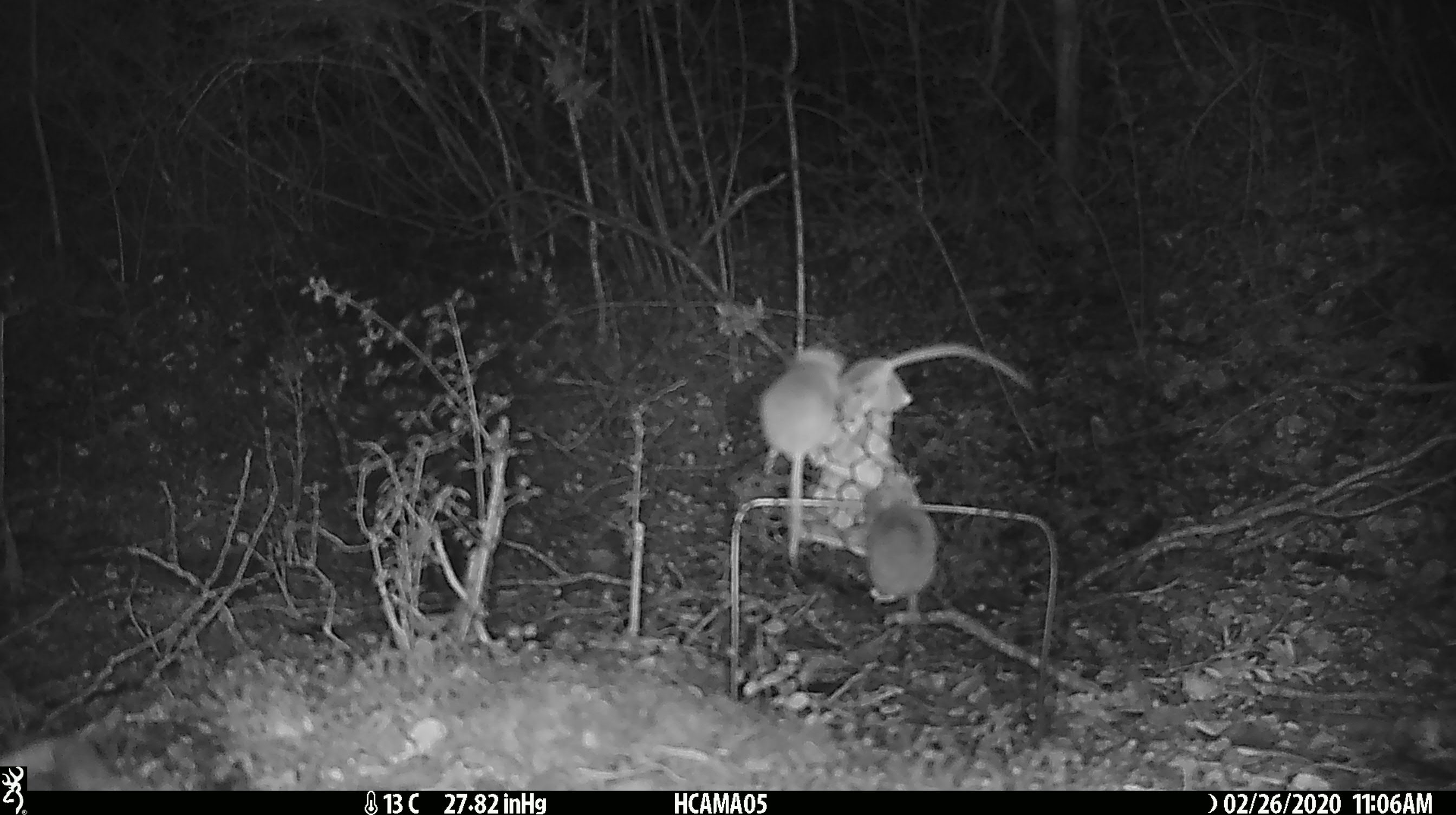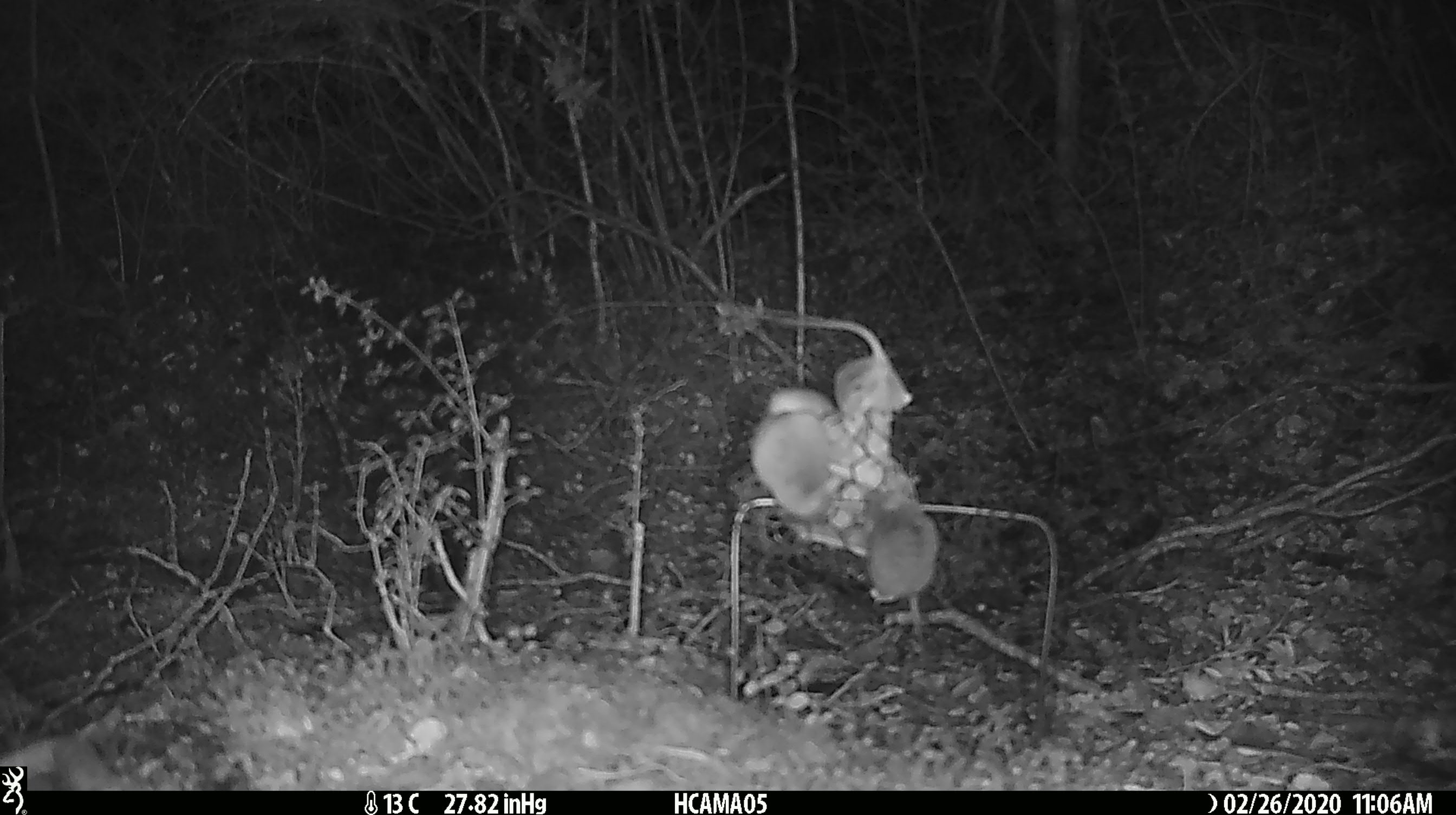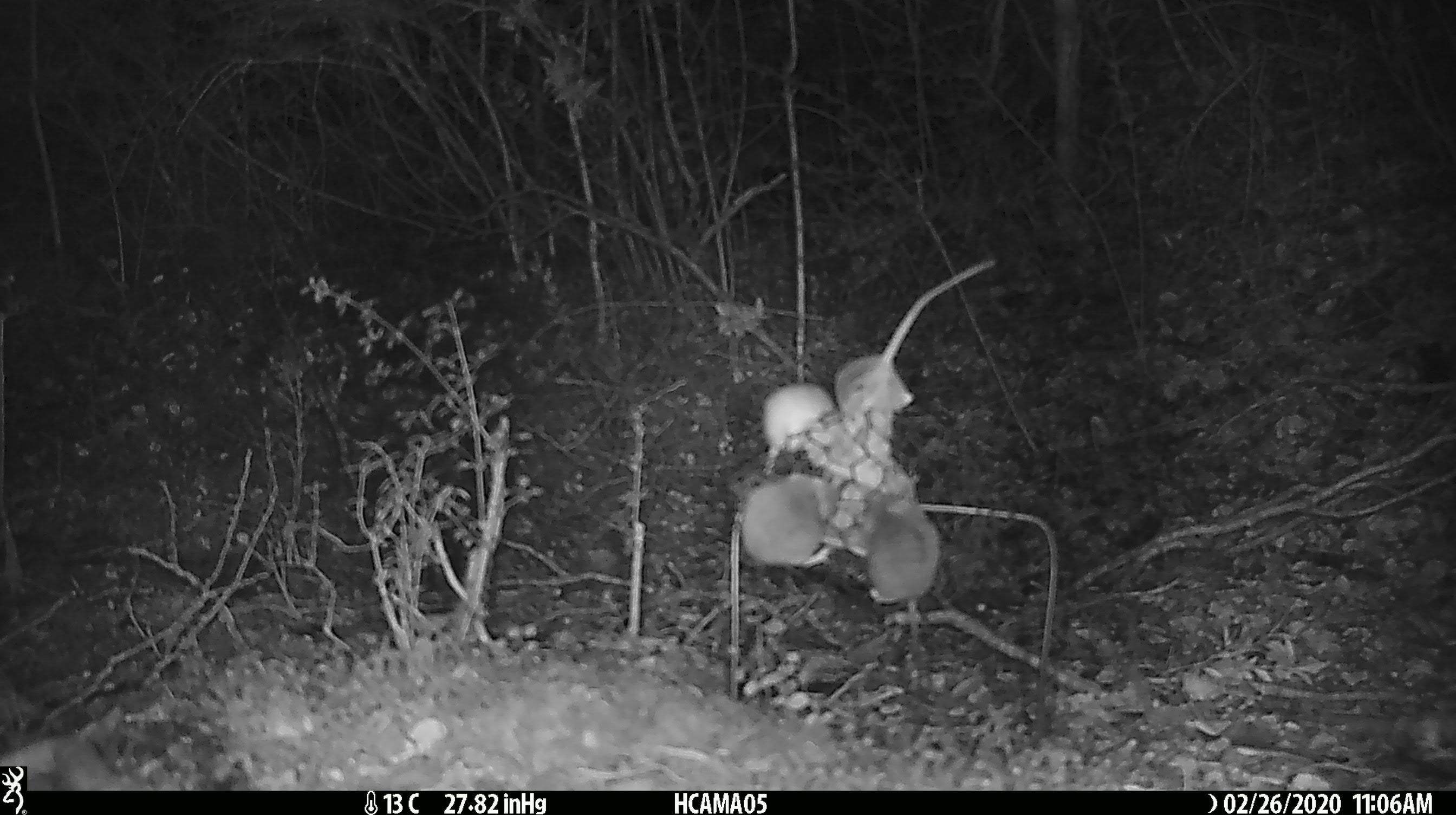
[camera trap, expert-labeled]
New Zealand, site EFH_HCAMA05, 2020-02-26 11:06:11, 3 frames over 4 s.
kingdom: Animalia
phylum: Chordata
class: Mammalia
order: Rodentia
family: Muridae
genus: Mus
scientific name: Mus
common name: mouse